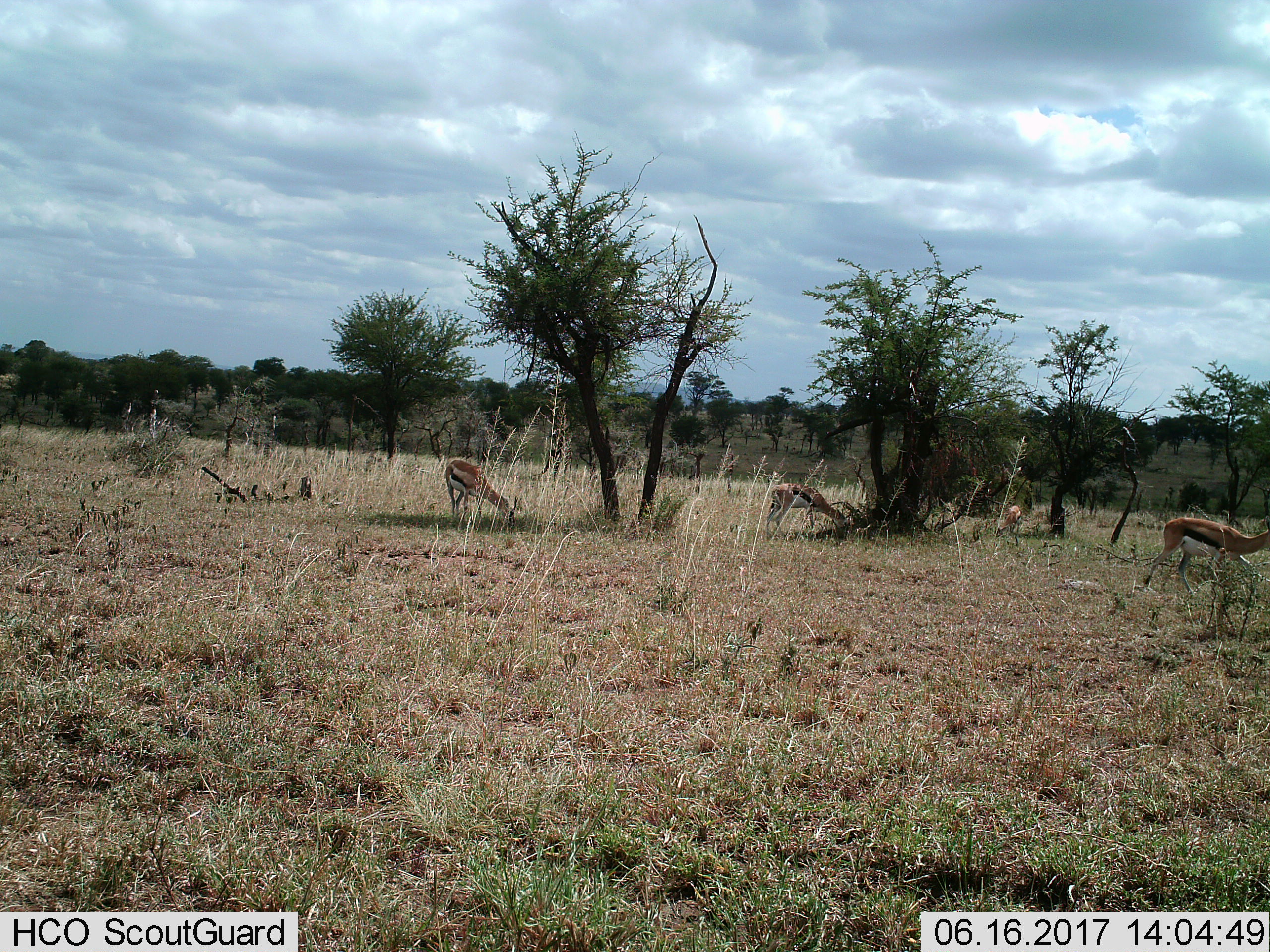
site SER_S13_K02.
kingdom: Animalia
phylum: Chordata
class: Mammalia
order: Artiodactyla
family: Bovidae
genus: Eudorcas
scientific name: Eudorcas thomsonii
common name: thomson's gazelle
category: gazellethomsons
Gazellethomsons (thomson's gazelle) (Eudorcas thomsonii), count 4. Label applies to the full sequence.